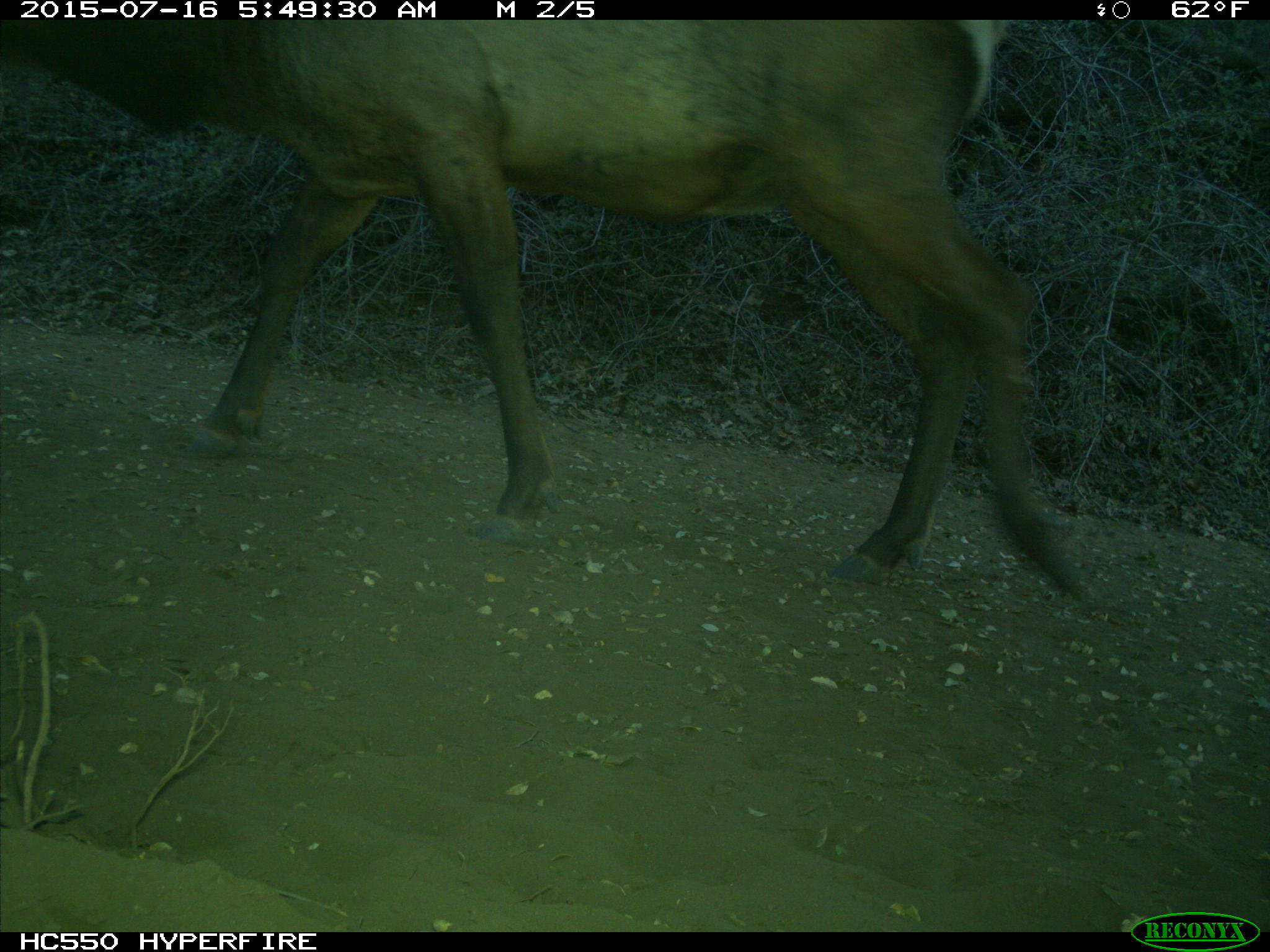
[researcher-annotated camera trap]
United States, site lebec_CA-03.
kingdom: Animalia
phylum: Chordata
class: Mammalia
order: Artiodactyla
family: Cervidae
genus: Cervus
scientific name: Cervus canadensis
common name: elk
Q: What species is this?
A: Cervus canadensis (elk).